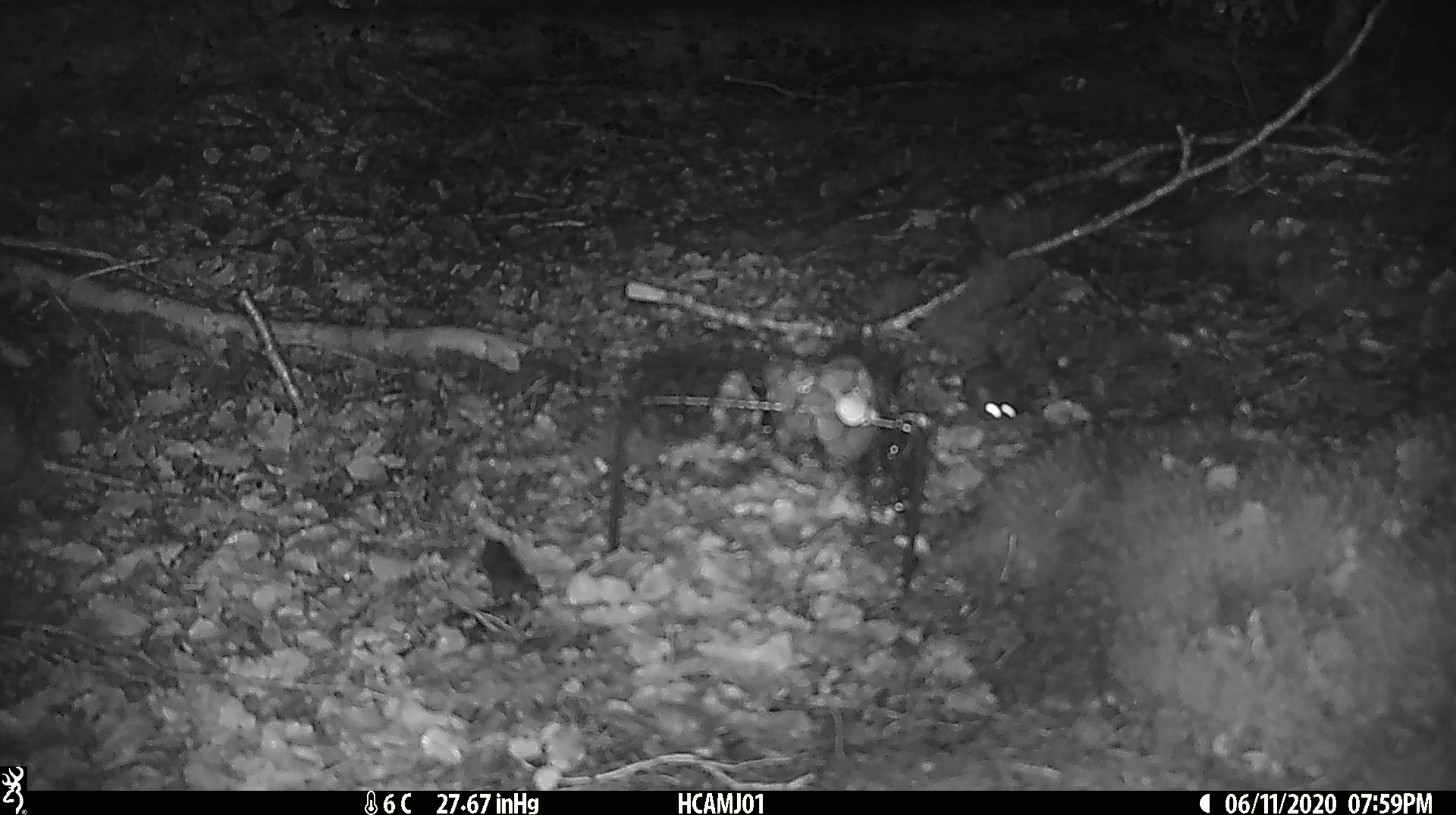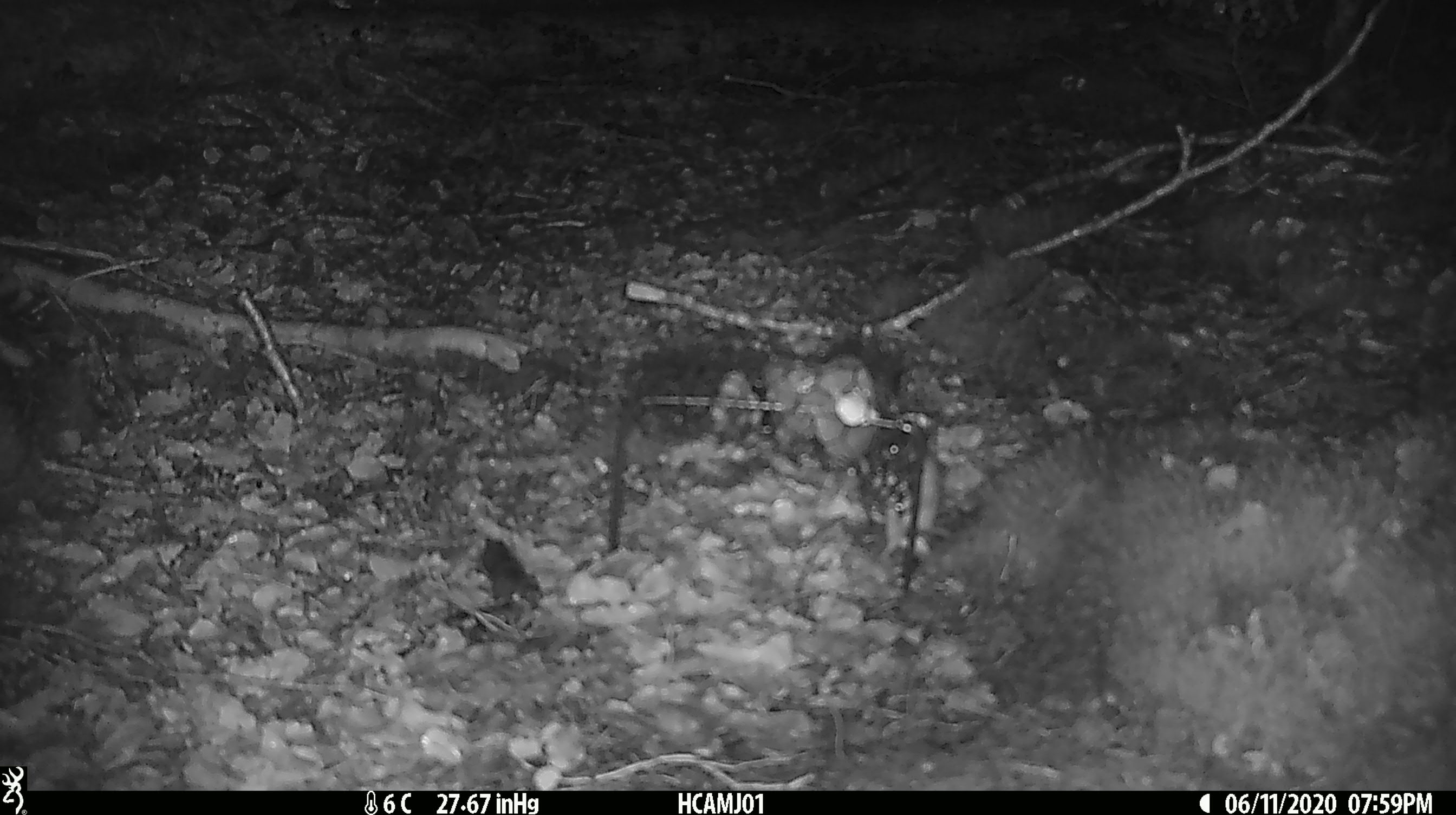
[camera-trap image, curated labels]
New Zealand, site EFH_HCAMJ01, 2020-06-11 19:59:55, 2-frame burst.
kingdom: Animalia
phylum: Chordata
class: Mammalia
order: Rodentia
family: Muridae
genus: Mus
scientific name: Mus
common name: mouse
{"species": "mouse (Mus)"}